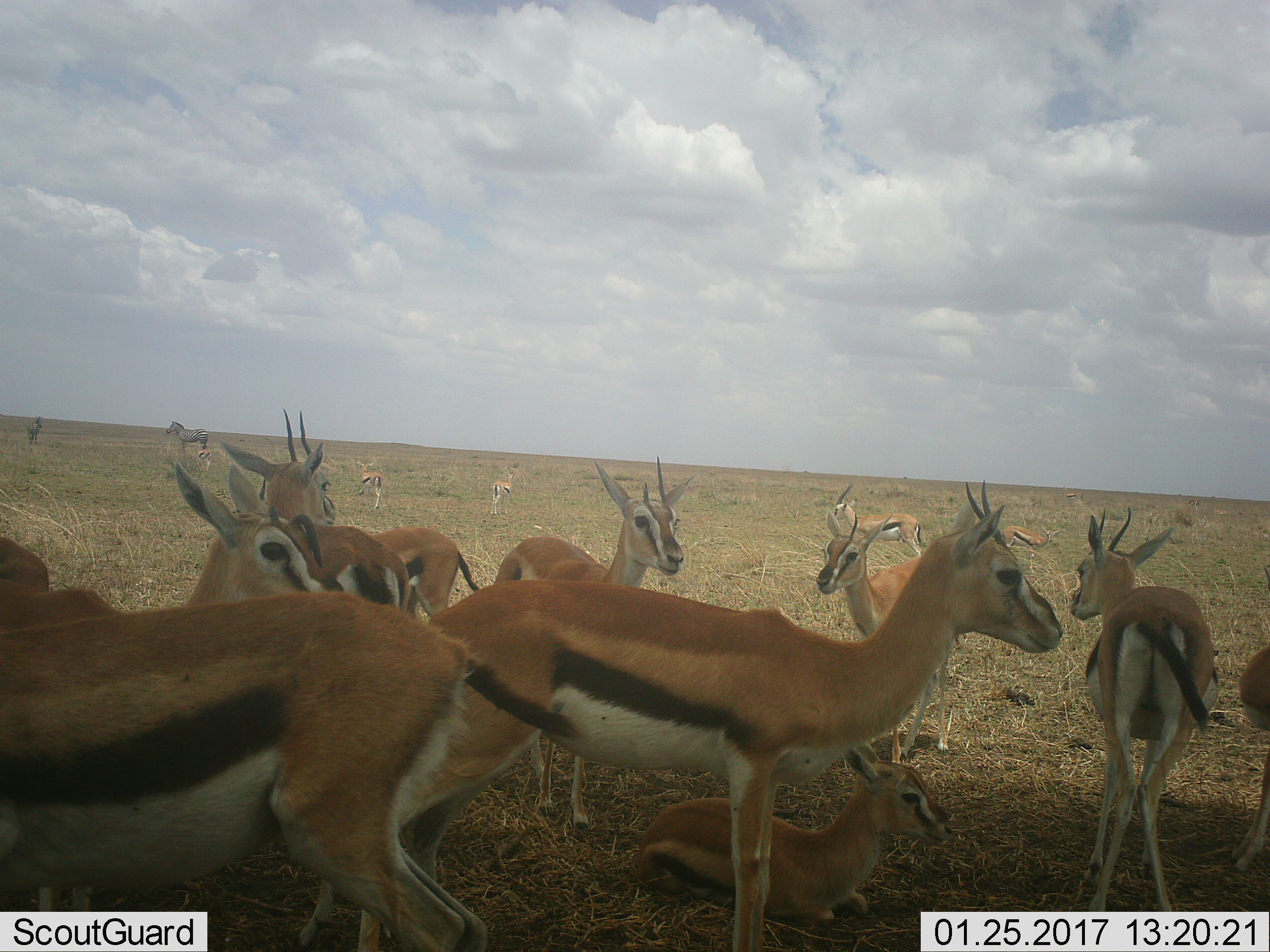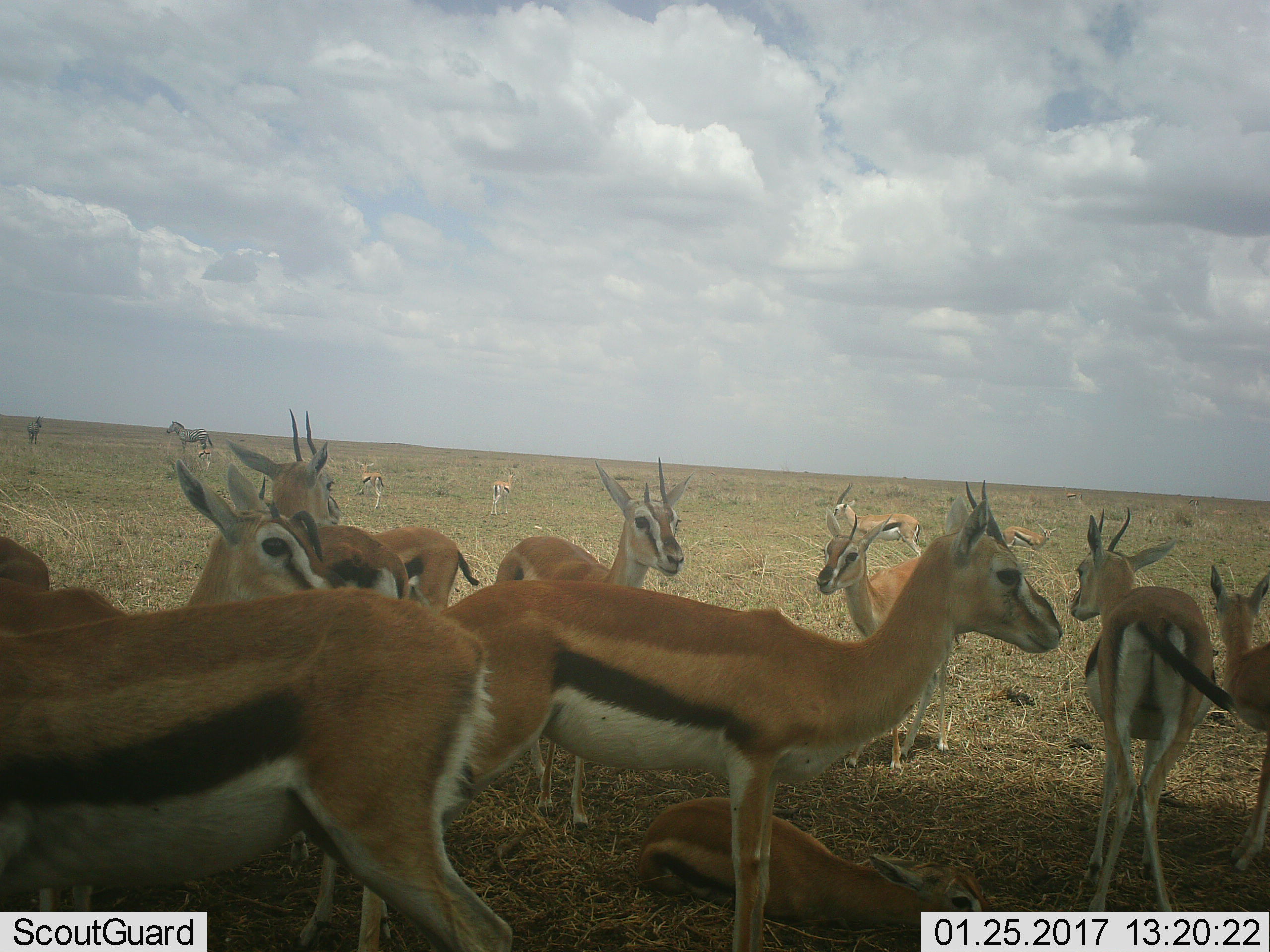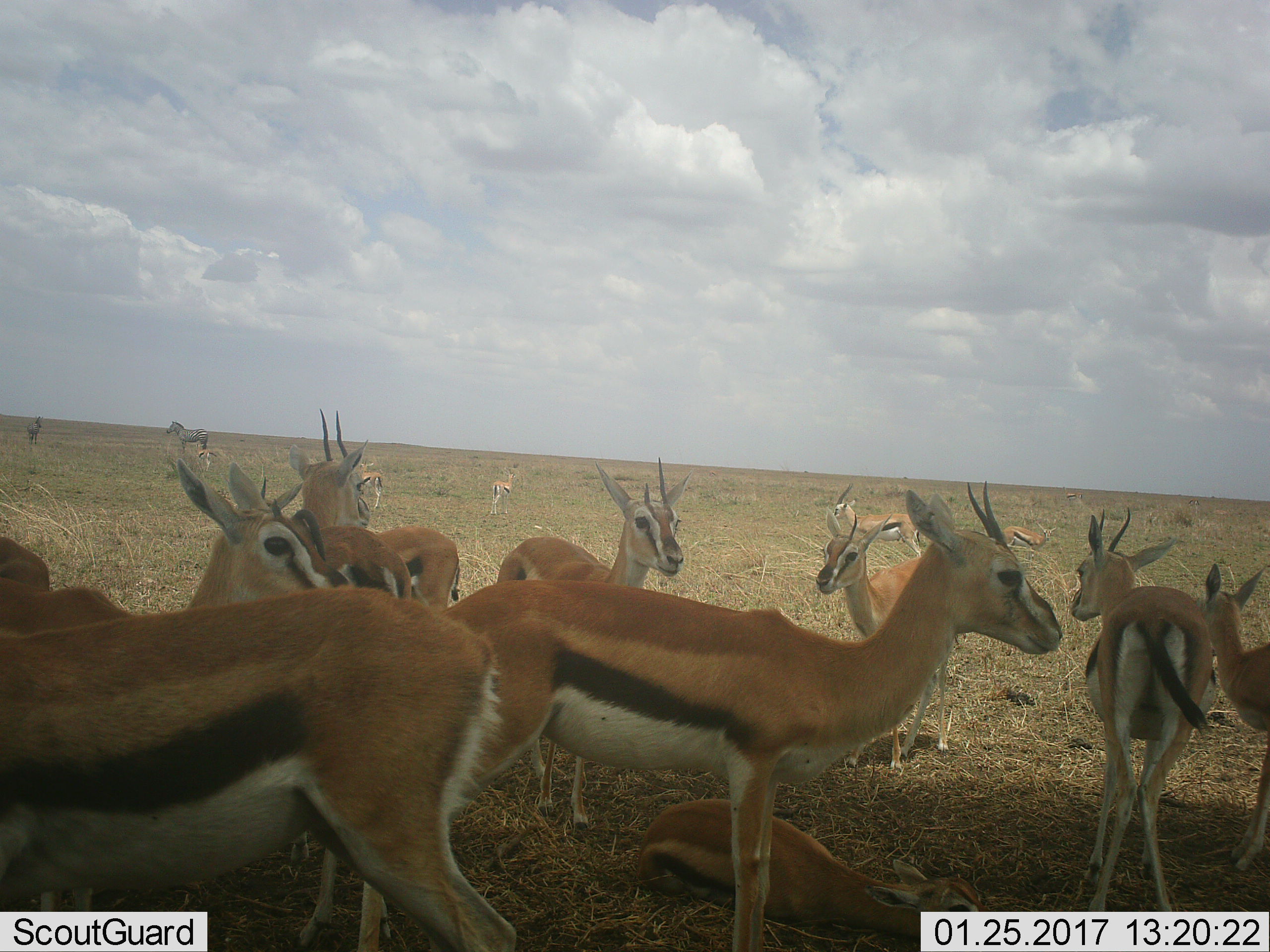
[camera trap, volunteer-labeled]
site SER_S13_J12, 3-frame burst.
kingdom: Animalia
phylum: Chordata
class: Mammalia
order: Artiodactyla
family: Bovidae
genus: Eudorcas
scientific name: Eudorcas thomsonii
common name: thomson's gazelle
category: gazellethomsons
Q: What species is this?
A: Gazellethomsons (thomson's gazelle) (Eudorcas thomsonii).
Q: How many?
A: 11-50.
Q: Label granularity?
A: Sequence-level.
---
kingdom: Animalia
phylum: Chordata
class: Mammalia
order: Perissodactyla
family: Equidae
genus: Equus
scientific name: Equus quagga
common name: plains zebra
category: zebraplains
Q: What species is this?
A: Zebraplains (plains zebra) (Equus quagga).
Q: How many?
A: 2.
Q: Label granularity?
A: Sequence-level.